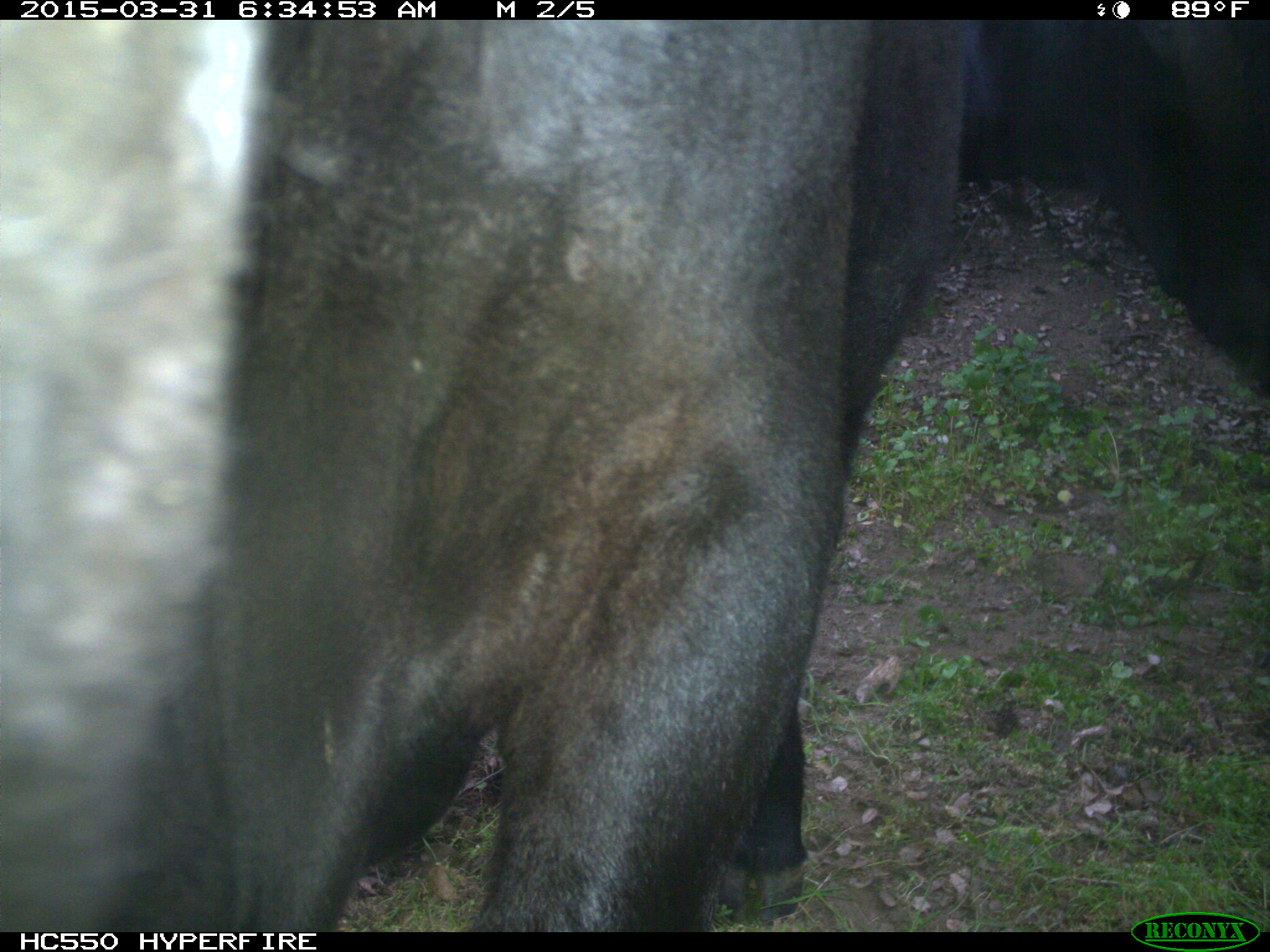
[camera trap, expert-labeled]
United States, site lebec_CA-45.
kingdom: Animalia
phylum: Chordata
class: Mammalia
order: Artiodactyla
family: Bovidae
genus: Bos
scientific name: Bos taurus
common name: domestic cow